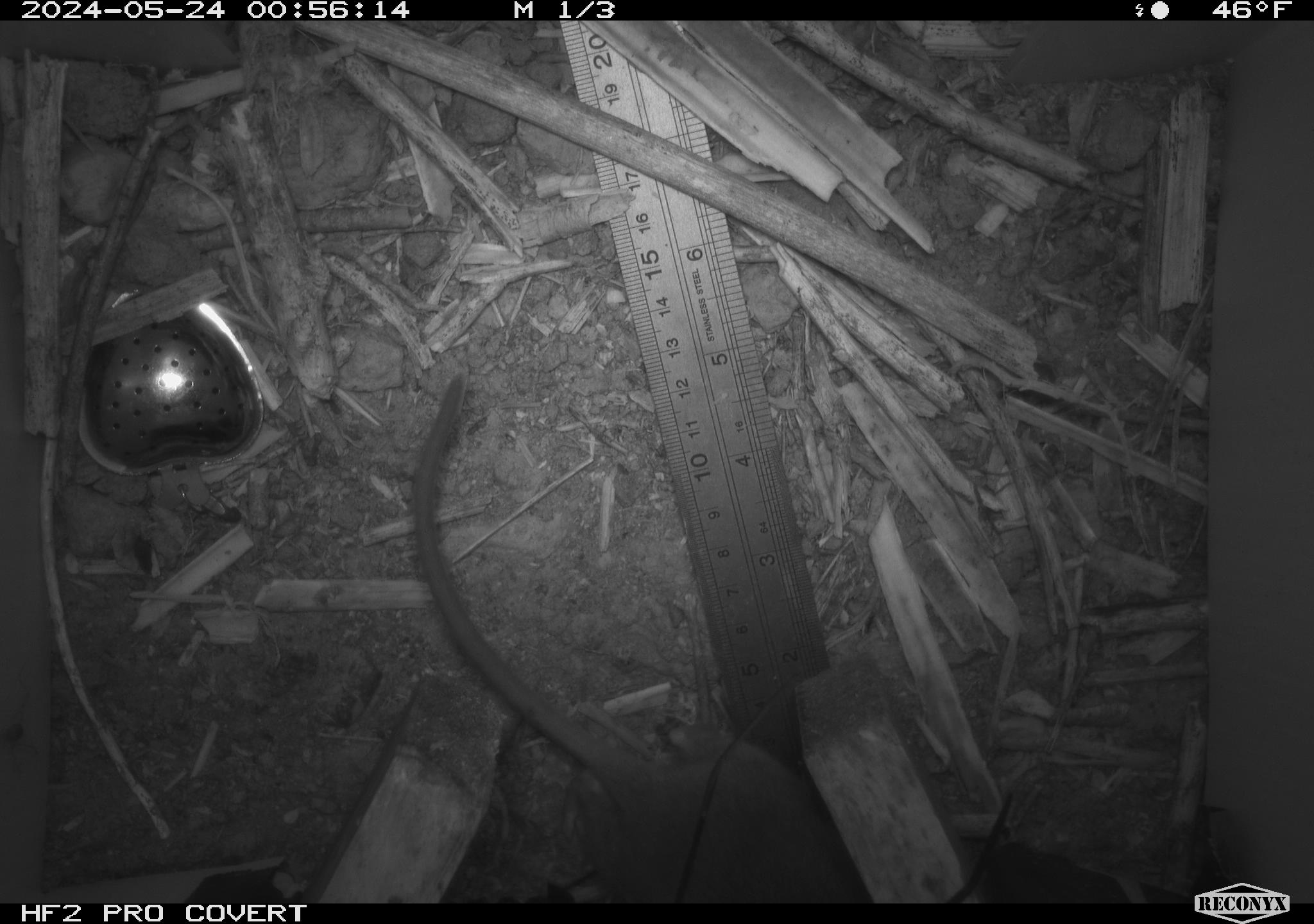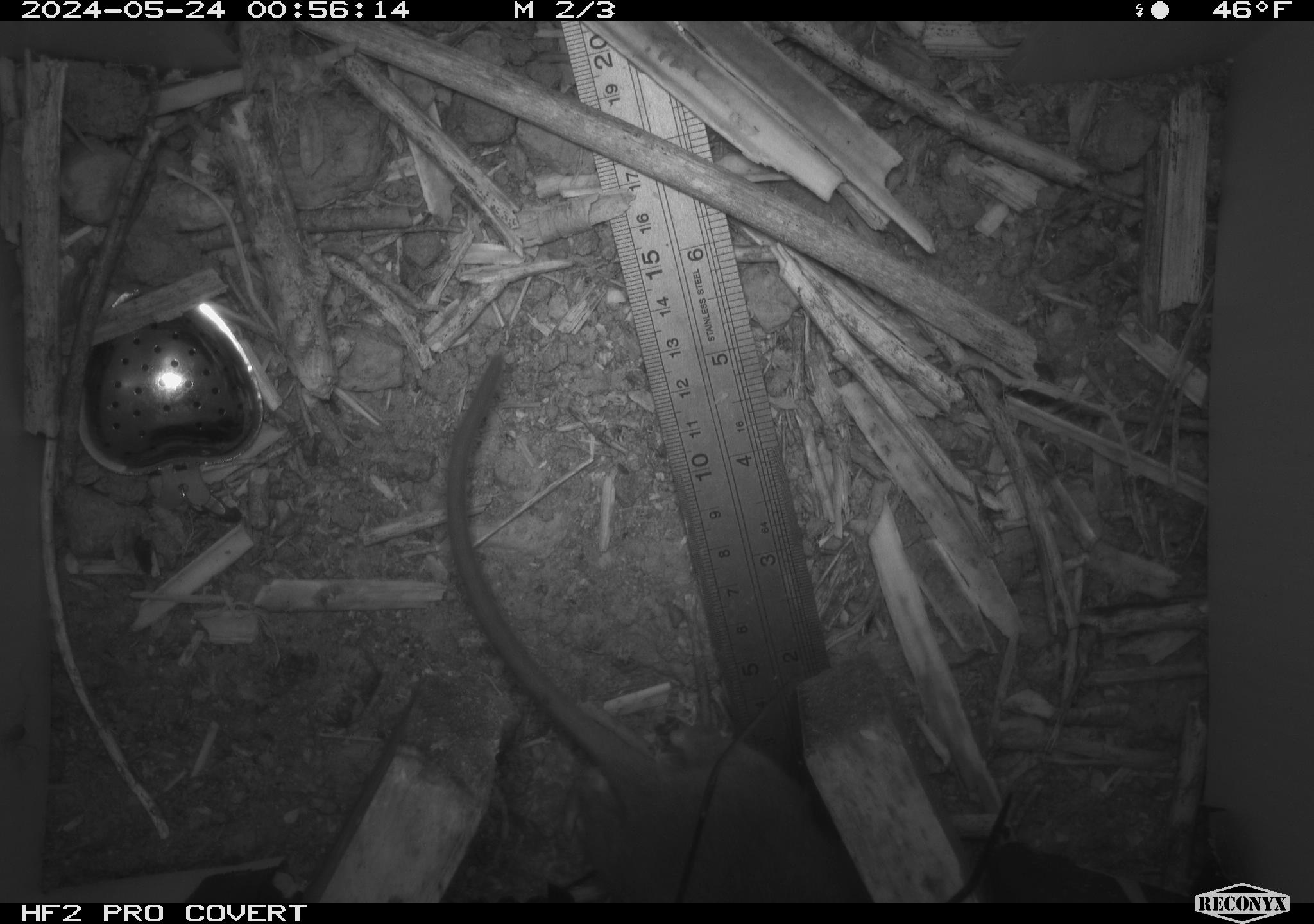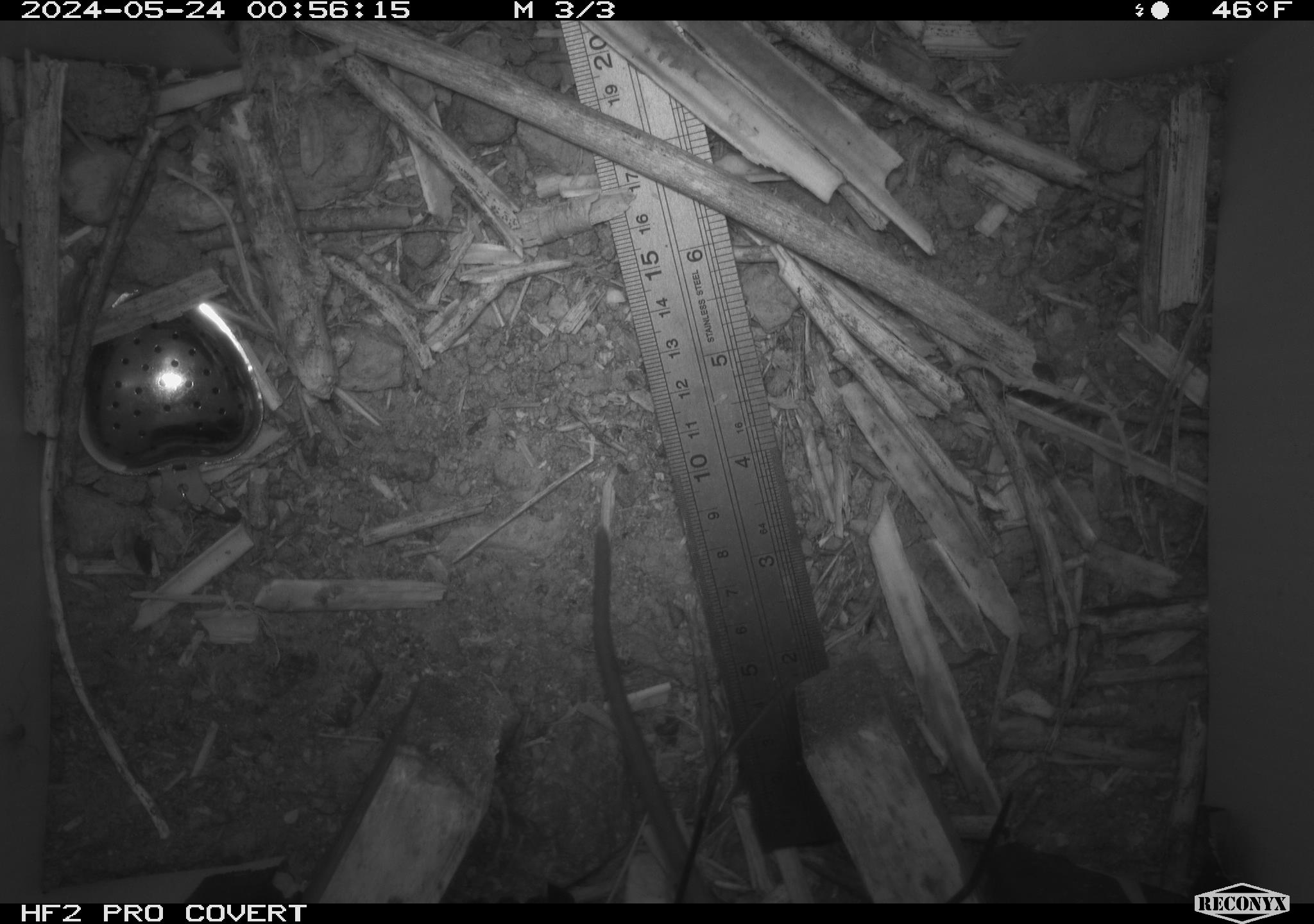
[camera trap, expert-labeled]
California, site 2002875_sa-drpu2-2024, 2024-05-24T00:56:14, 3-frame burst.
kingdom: Animalia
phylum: Chordata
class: Mammalia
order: Rodentia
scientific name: Rodentia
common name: rodent